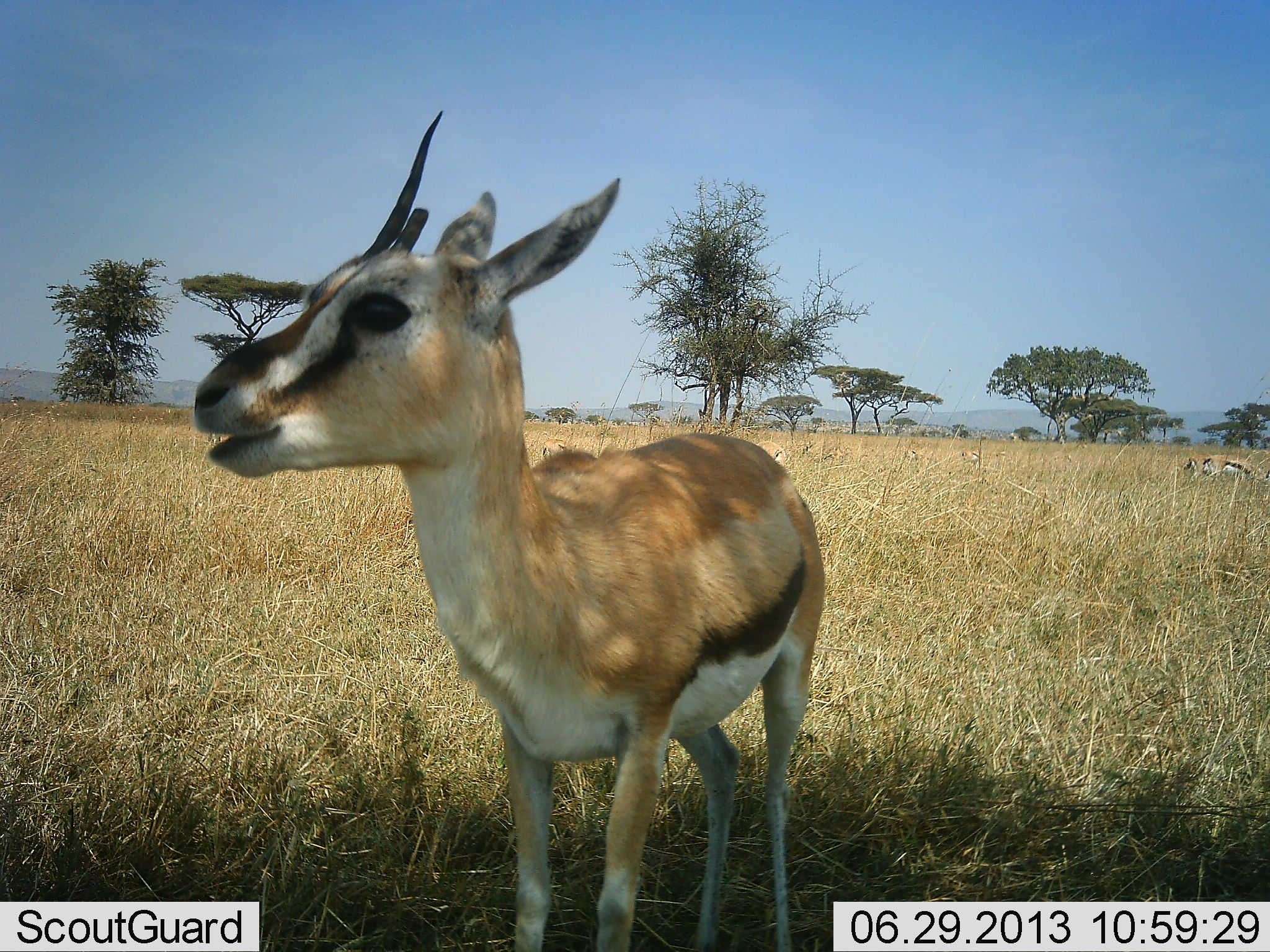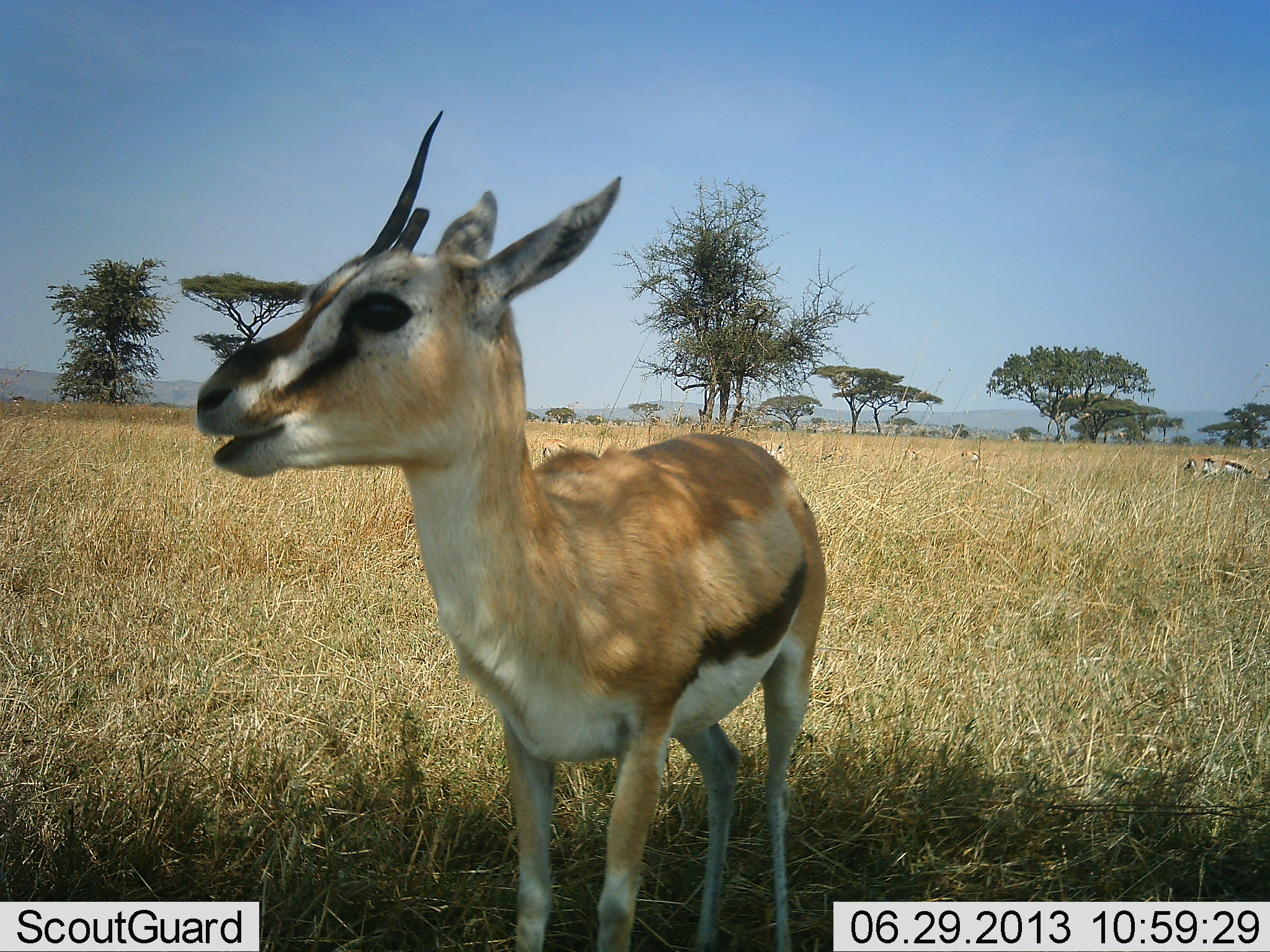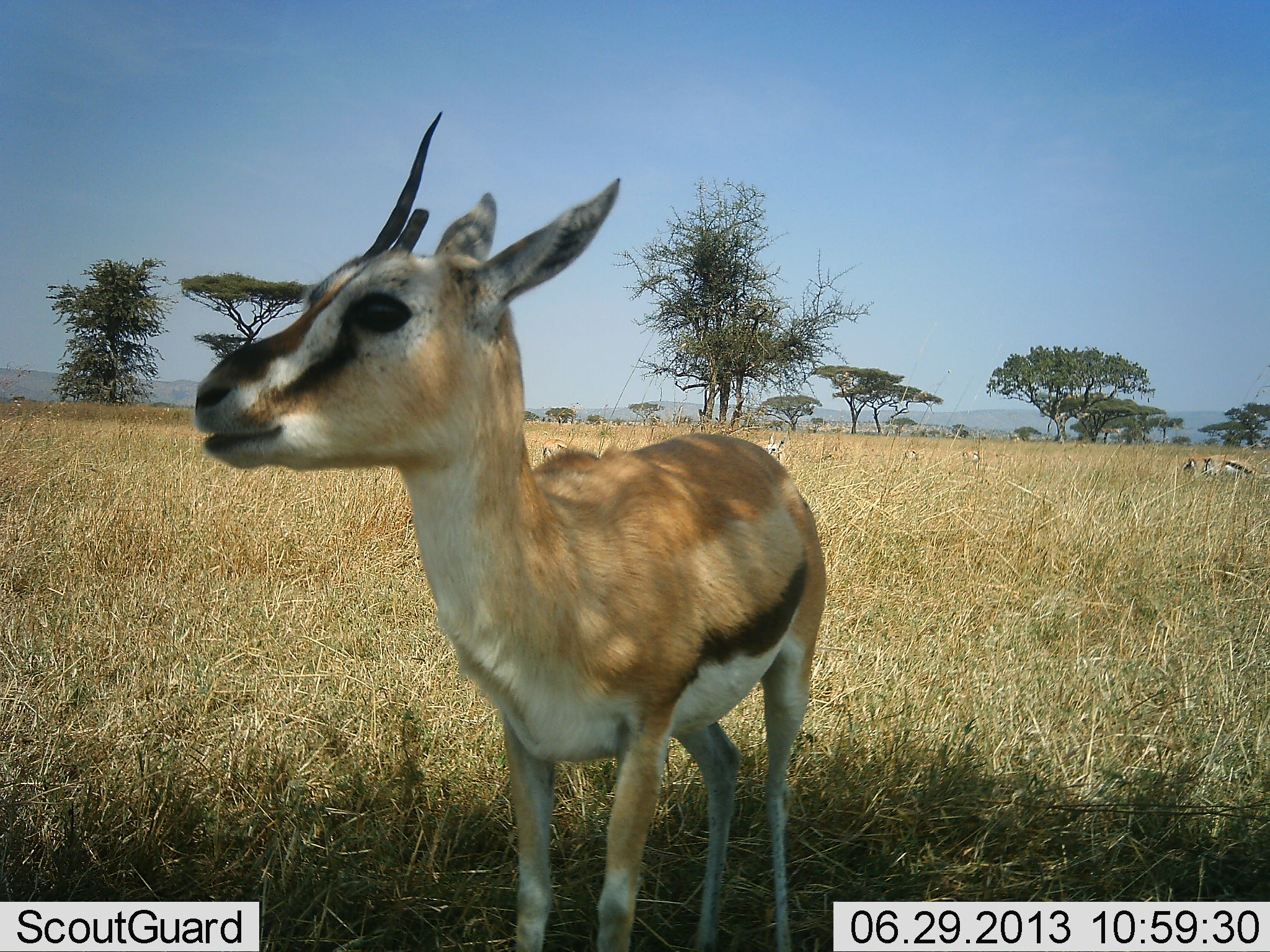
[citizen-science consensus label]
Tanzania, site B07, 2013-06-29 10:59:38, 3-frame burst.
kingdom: Animalia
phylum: Chordata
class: Mammalia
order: Artiodactyla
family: Bovidae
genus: Eudorcas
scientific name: Eudorcas thomsonii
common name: thomson's gazelle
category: gazellethomsons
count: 1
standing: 79%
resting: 0%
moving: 0%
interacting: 0%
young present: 0%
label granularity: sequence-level